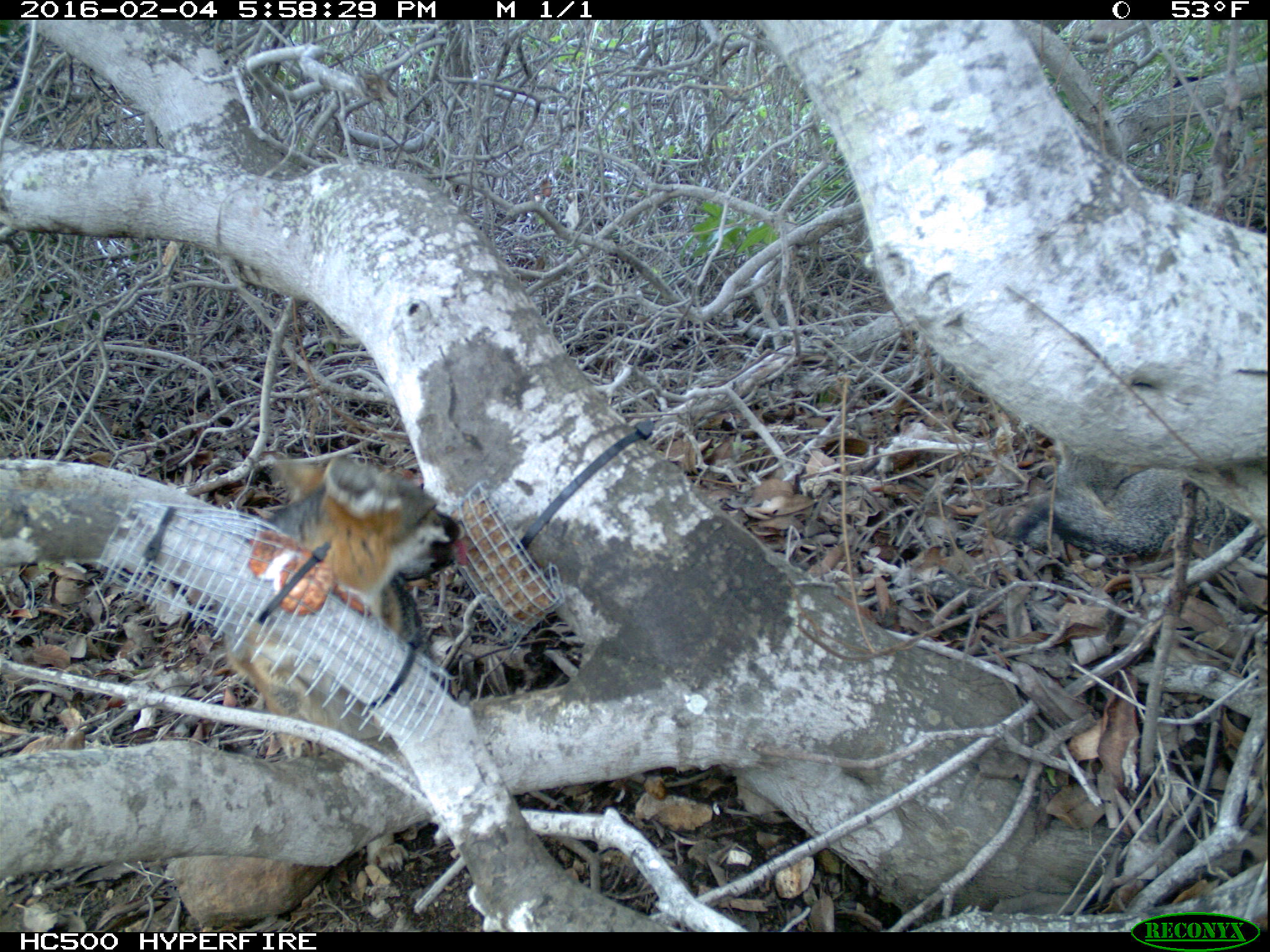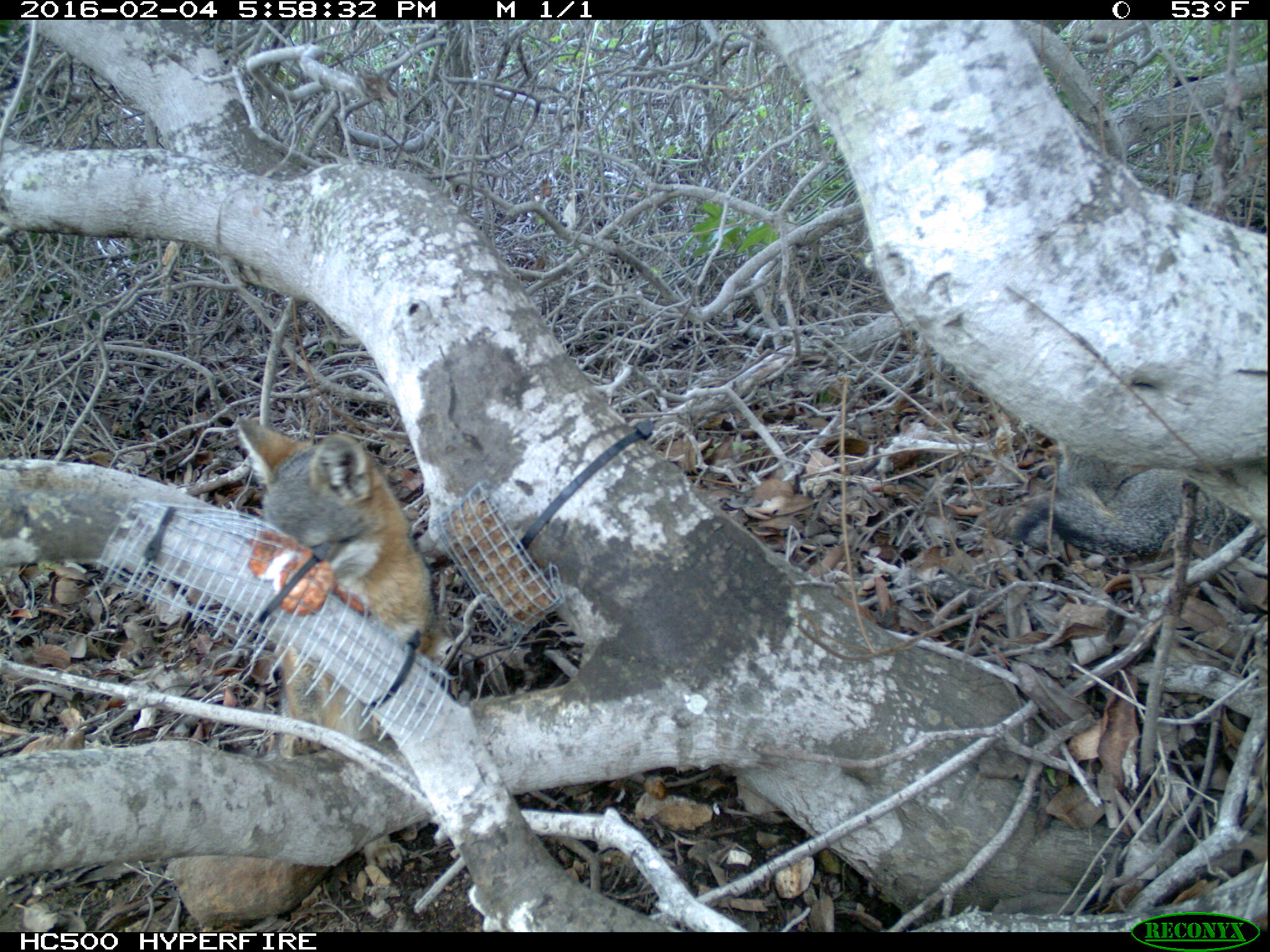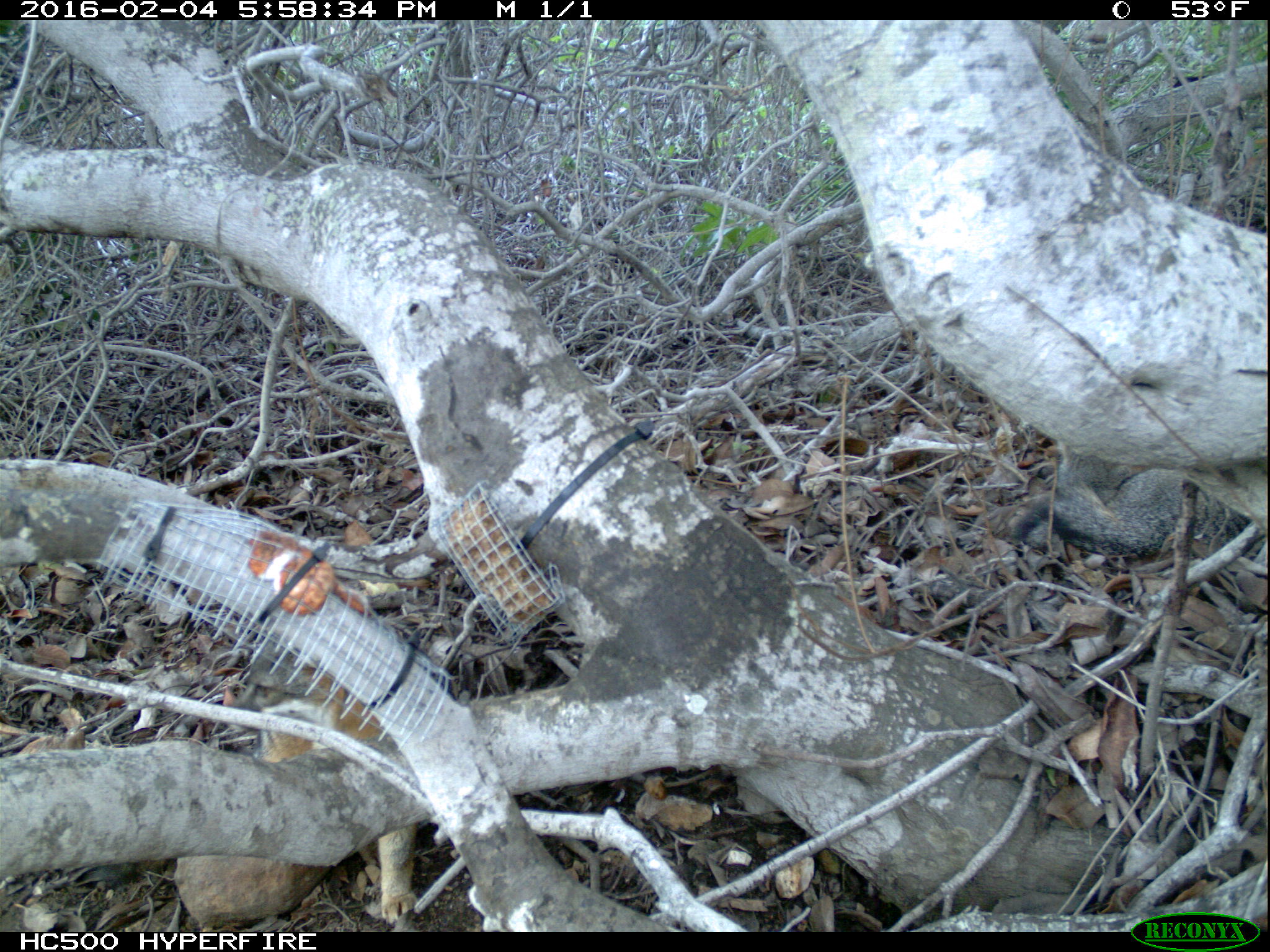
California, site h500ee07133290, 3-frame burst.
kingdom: Animalia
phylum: Chordata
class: Mammalia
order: Carnivora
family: Canidae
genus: Urocyon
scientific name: Urocyon littoralis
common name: island fox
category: fox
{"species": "fox (island fox) (Urocyon littoralis)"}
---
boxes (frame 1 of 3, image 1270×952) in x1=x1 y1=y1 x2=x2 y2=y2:
fox: x1=221 y1=452 x2=463 y2=878; x1=1012 y1=449 x2=1269 y2=580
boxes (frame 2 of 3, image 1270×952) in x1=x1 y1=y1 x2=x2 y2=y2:
fox: x1=237 y1=416 x2=441 y2=873; x1=1010 y1=446 x2=1267 y2=563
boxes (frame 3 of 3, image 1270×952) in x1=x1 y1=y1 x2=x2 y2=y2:
fox: x1=98 y1=630 x2=418 y2=922; x1=1016 y1=451 x2=1256 y2=557